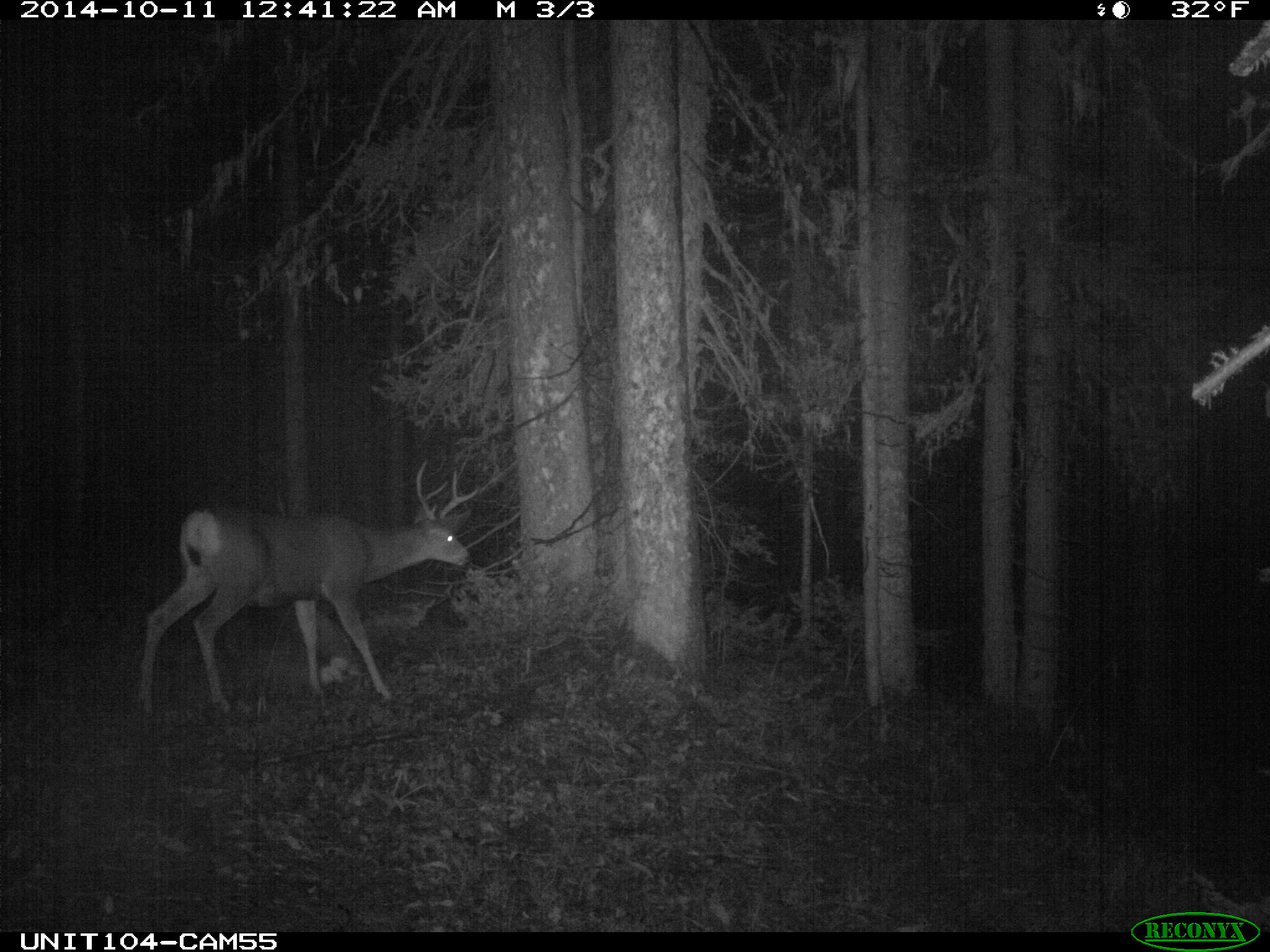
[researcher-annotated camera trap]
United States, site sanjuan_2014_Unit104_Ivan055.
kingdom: Animalia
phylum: Chordata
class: Mammalia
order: Artiodactyla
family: Cervidae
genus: Odocoileus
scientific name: Odocoileus hemionus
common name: mule deer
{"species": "Odocoileus hemionus (mule deer)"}